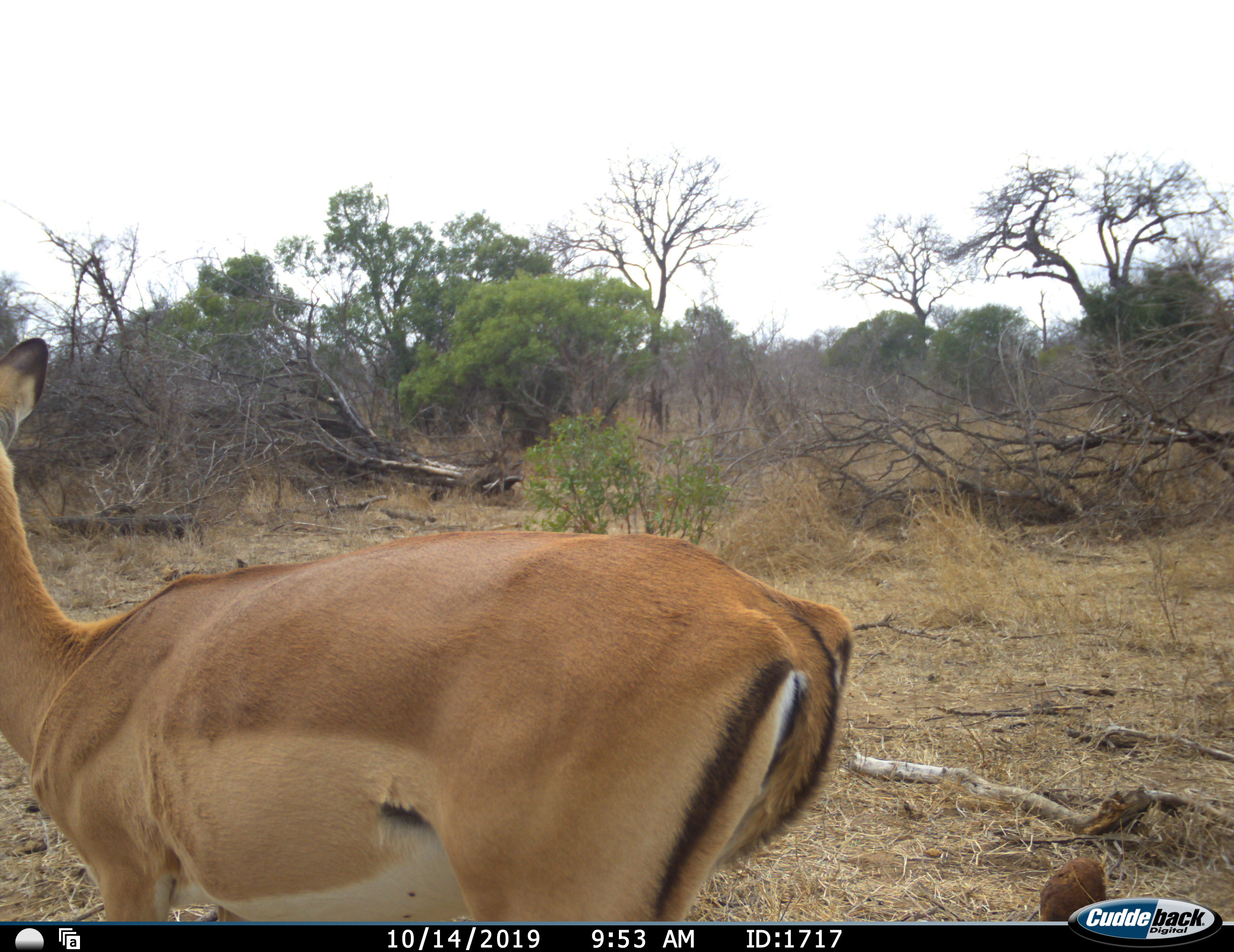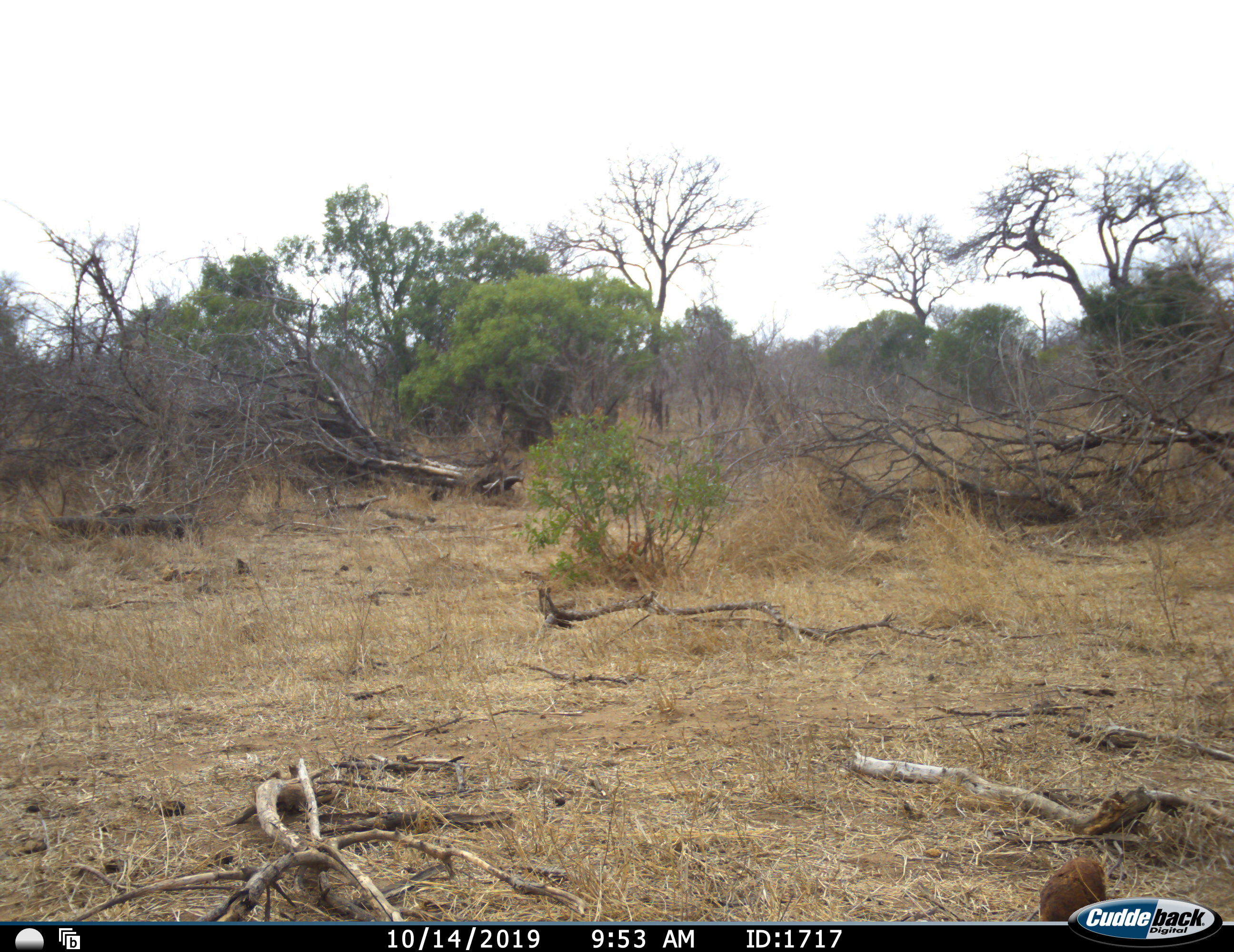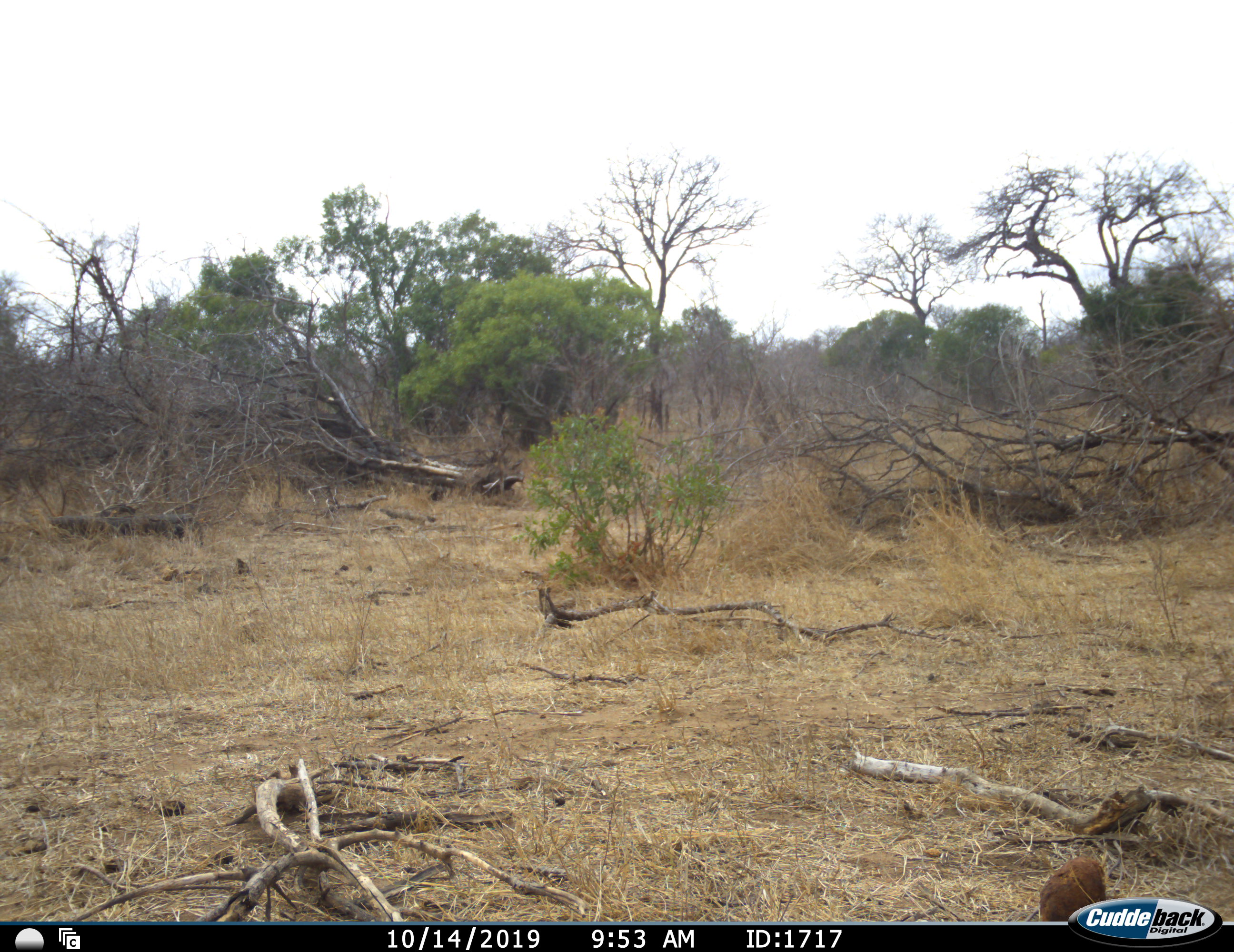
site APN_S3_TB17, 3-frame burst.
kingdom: Animalia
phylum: Chordata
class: Mammalia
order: Artiodactyla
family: Bovidae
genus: Aepyceros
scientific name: Aepyceros melampus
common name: impala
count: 1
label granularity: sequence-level